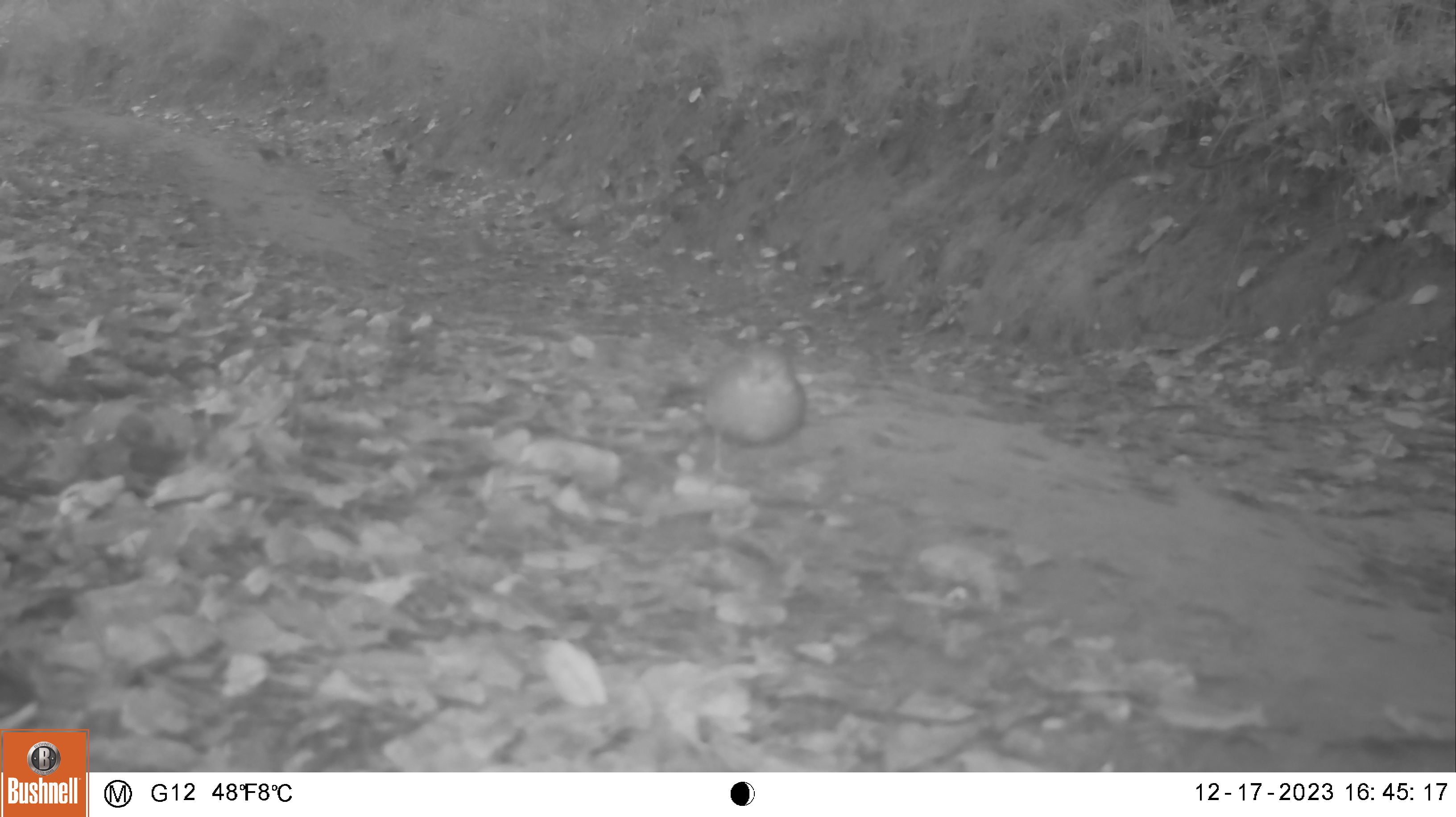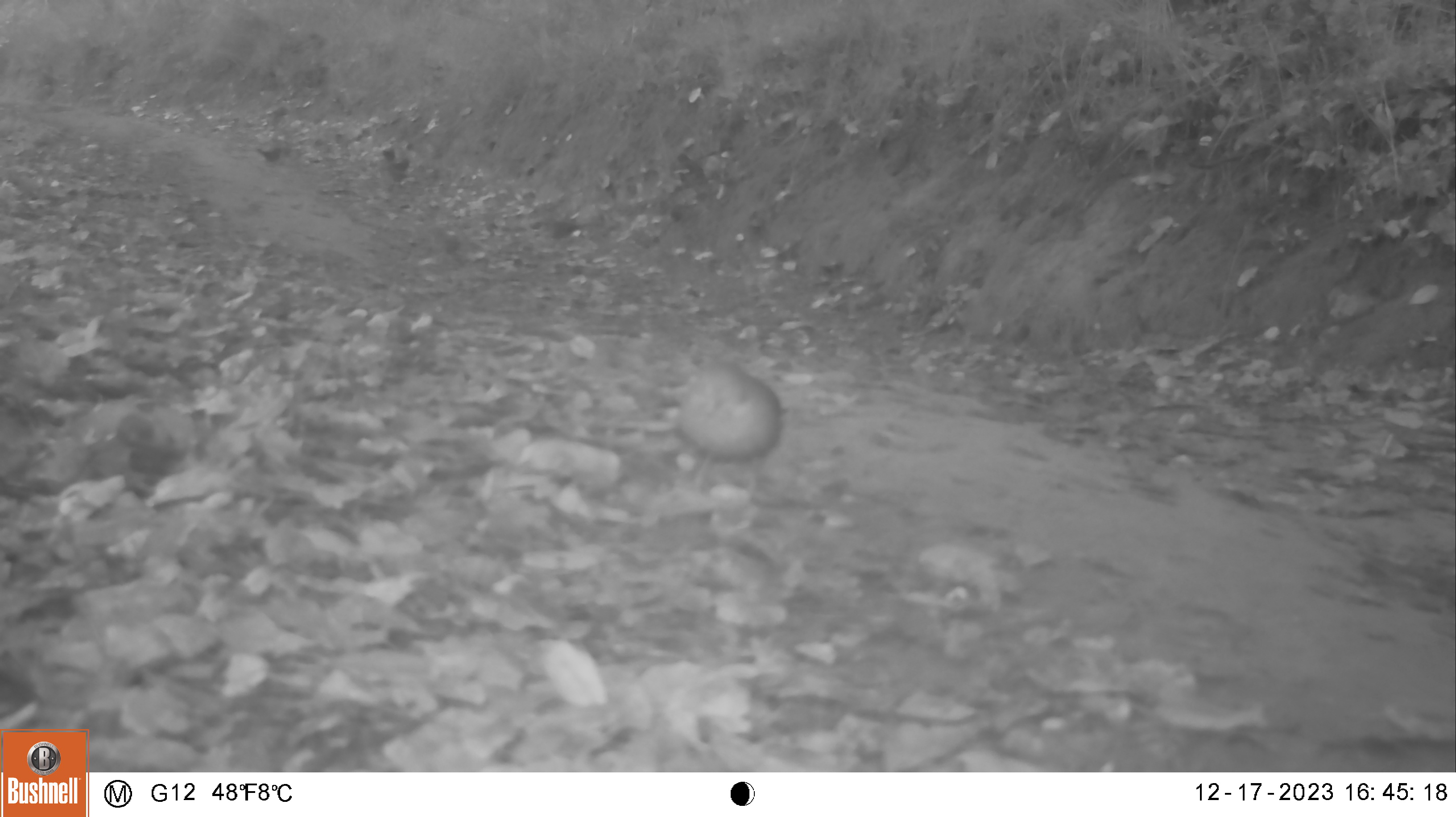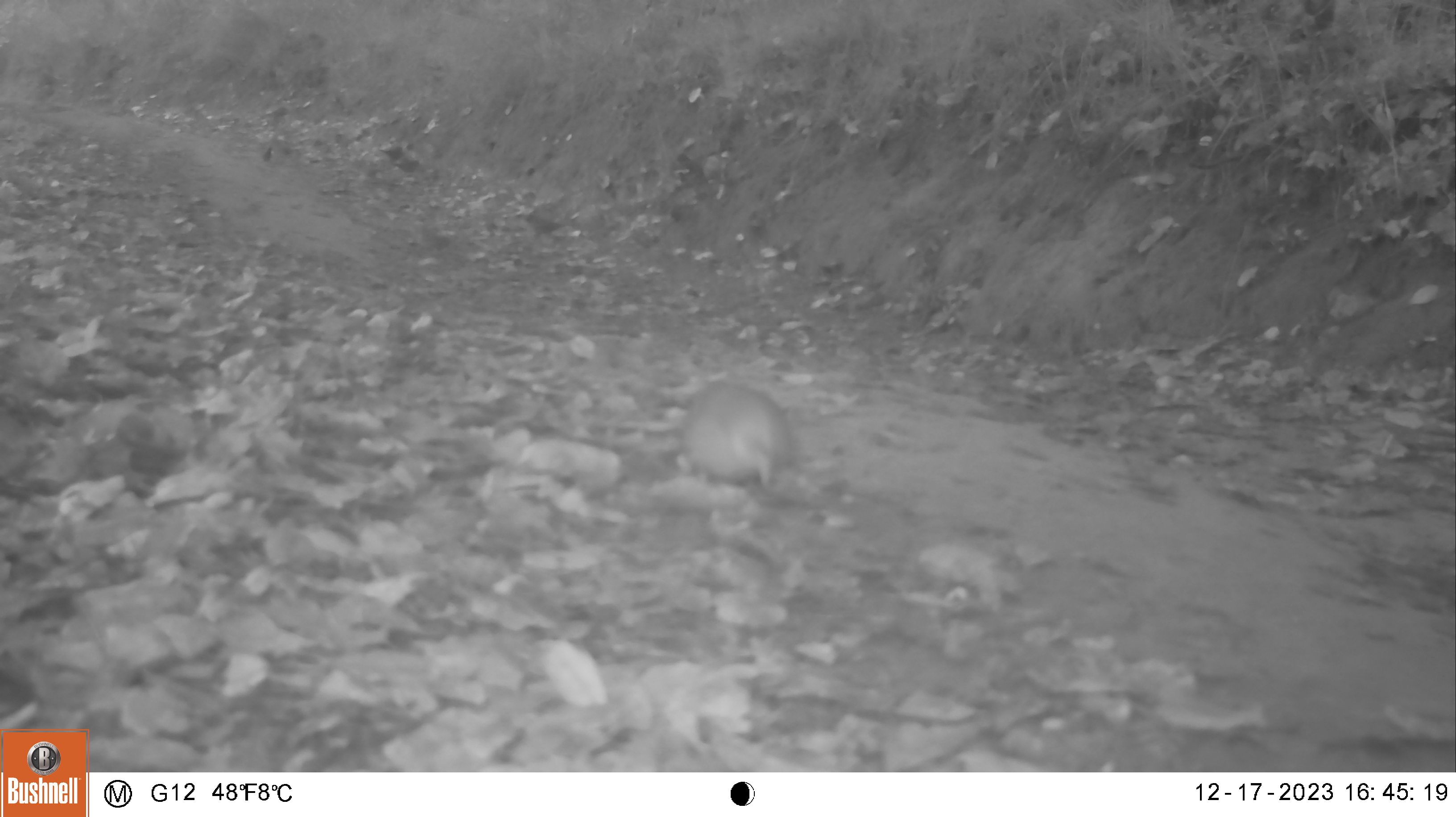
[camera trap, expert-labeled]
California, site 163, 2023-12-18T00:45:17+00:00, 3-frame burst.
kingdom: Animalia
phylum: Chordata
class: Aves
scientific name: Aves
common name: bird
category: unknown bird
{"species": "unknown bird (bird) (Aves)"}